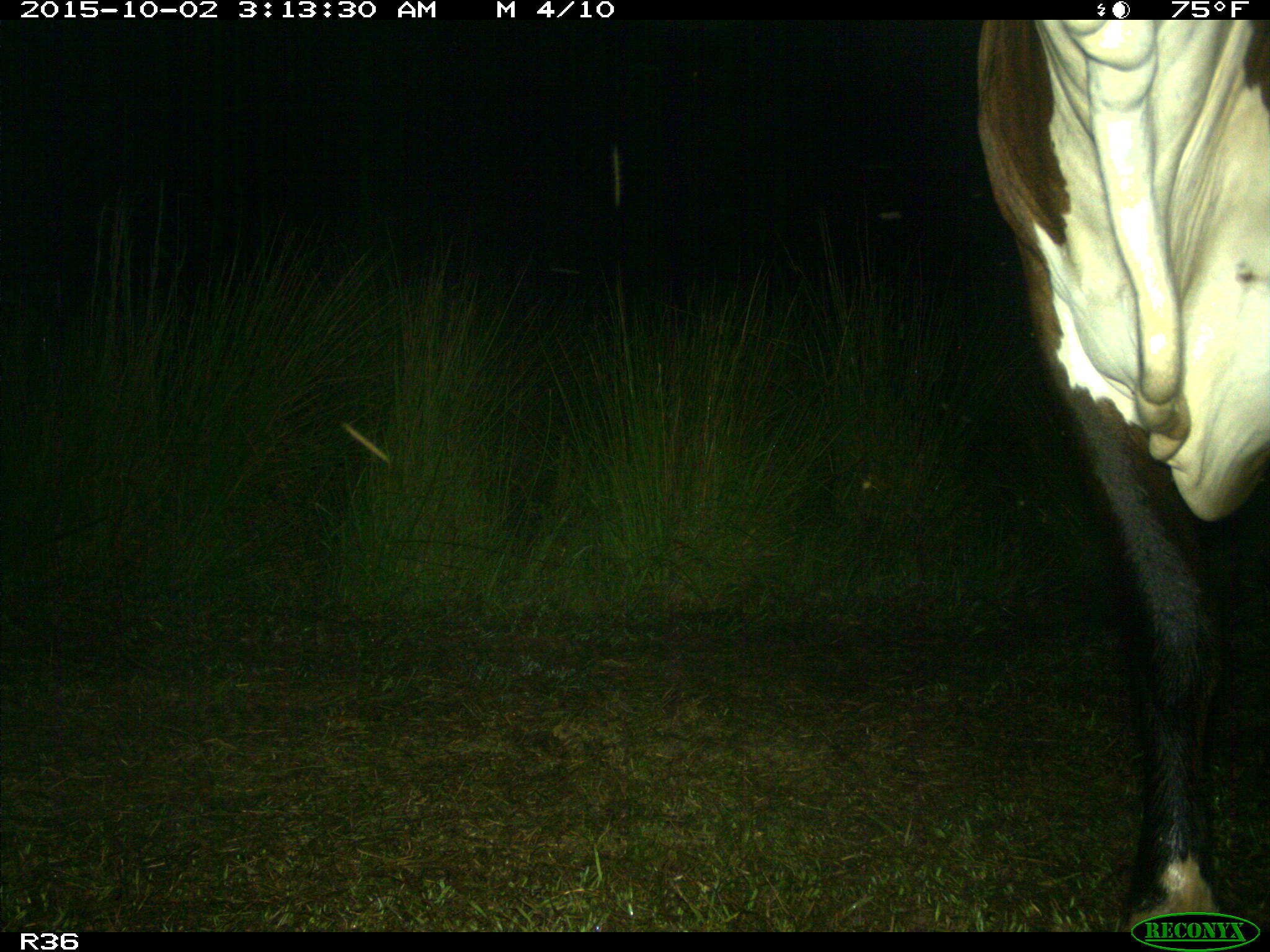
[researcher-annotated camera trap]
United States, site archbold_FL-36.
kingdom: Animalia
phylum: Chordata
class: Mammalia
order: Artiodactyla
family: Bovidae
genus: Bos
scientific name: Bos taurus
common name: domestic cow